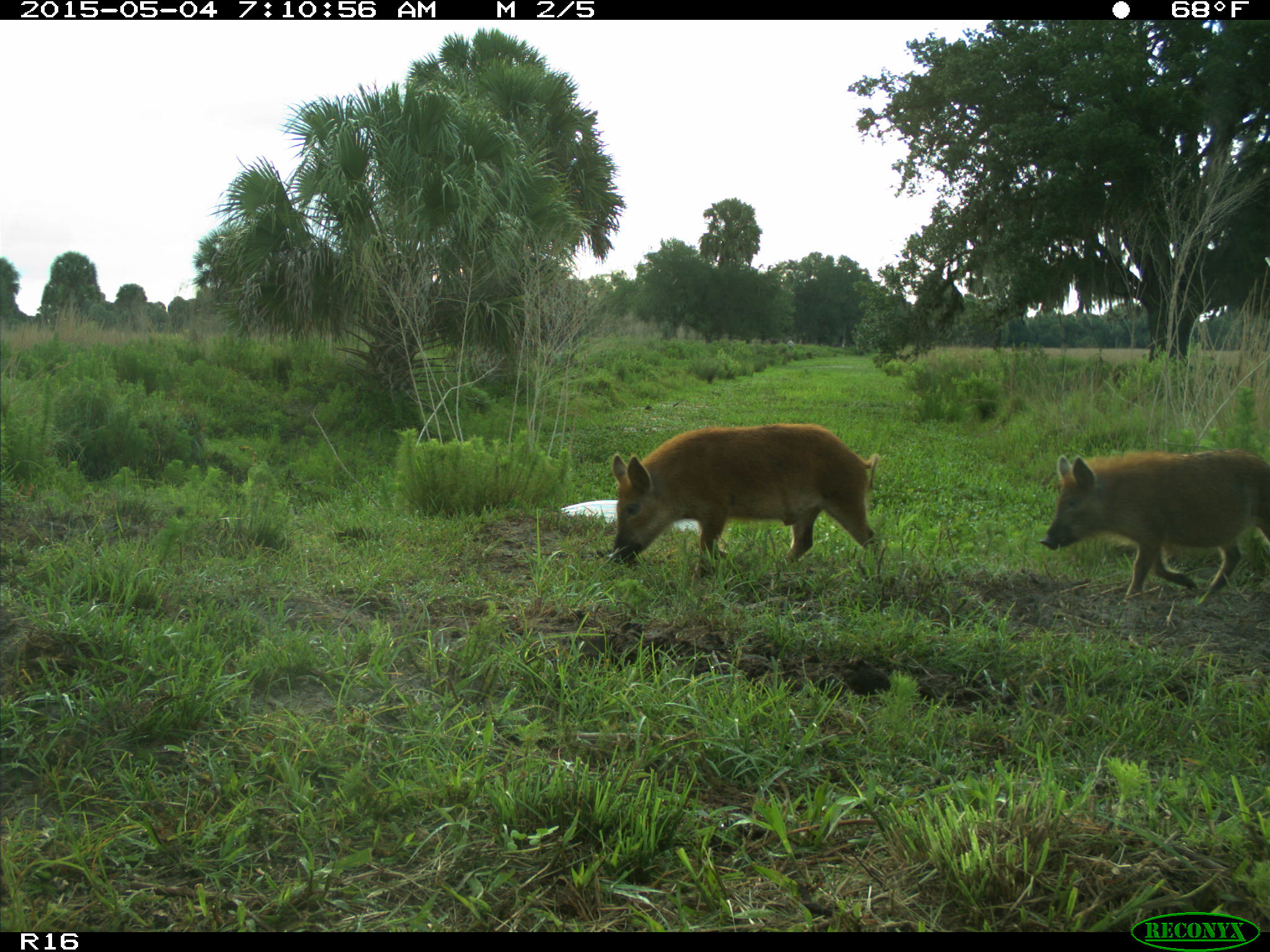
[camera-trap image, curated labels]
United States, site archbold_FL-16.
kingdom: Animalia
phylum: Chordata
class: Mammalia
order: Artiodactyla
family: Suidae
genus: Sus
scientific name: Sus scrofa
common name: wild boar